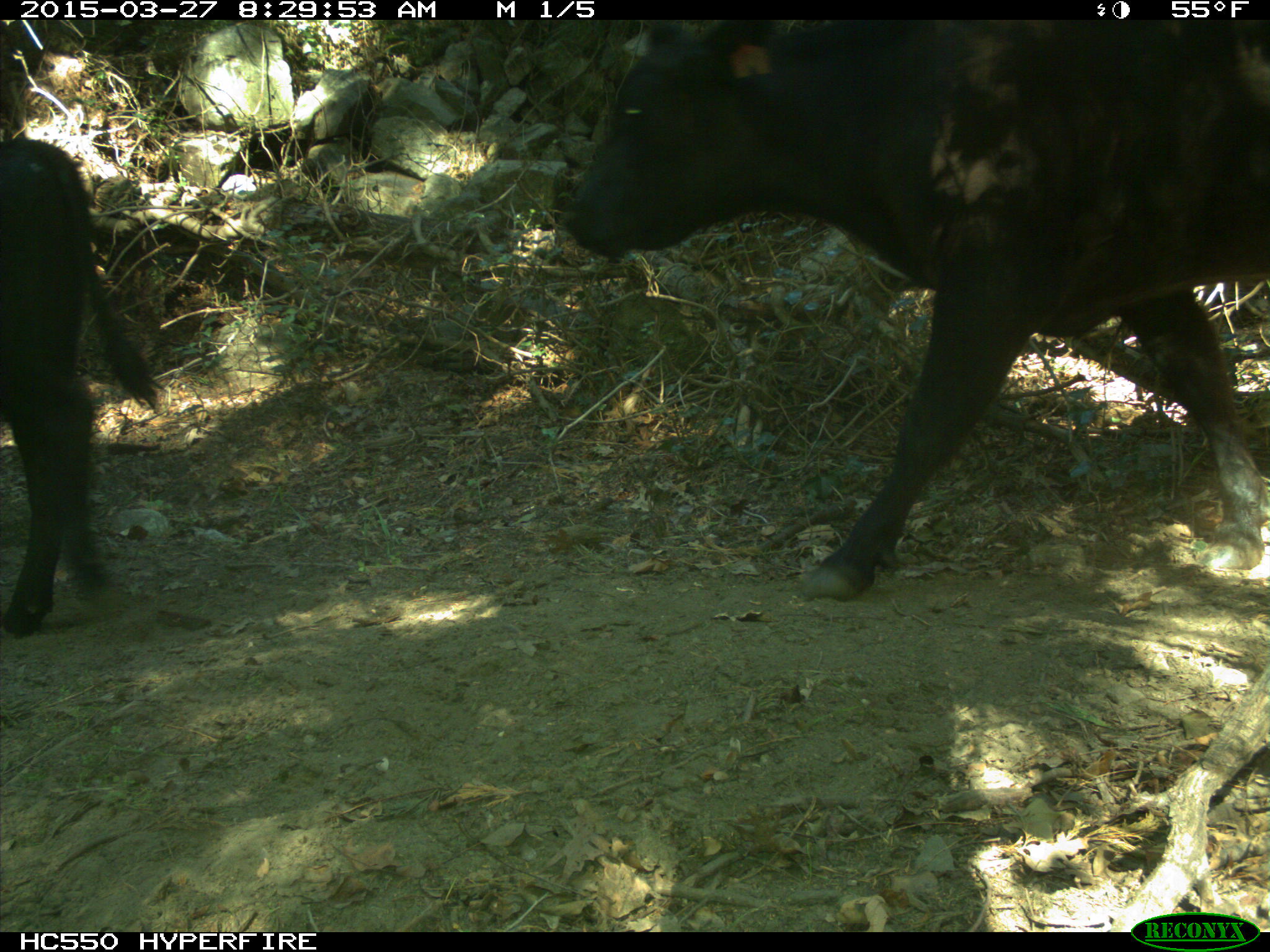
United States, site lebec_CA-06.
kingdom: Animalia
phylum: Chordata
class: Mammalia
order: Artiodactyla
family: Bovidae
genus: Bos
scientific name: Bos taurus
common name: domestic cow